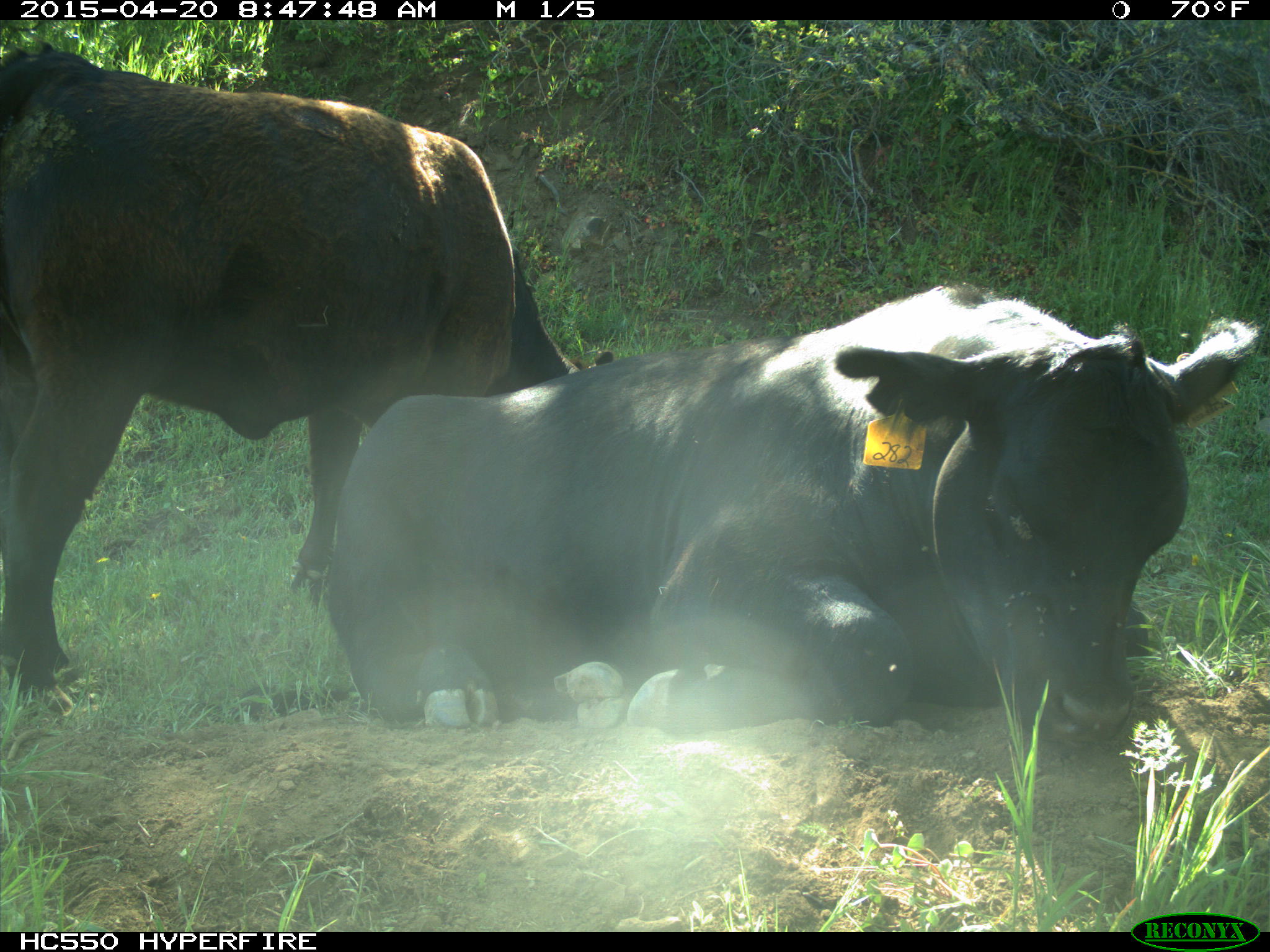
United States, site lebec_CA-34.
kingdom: Animalia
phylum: Chordata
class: Mammalia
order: Artiodactyla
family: Bovidae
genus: Bos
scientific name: Bos taurus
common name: domestic cow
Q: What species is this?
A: Bos taurus (domestic cow).